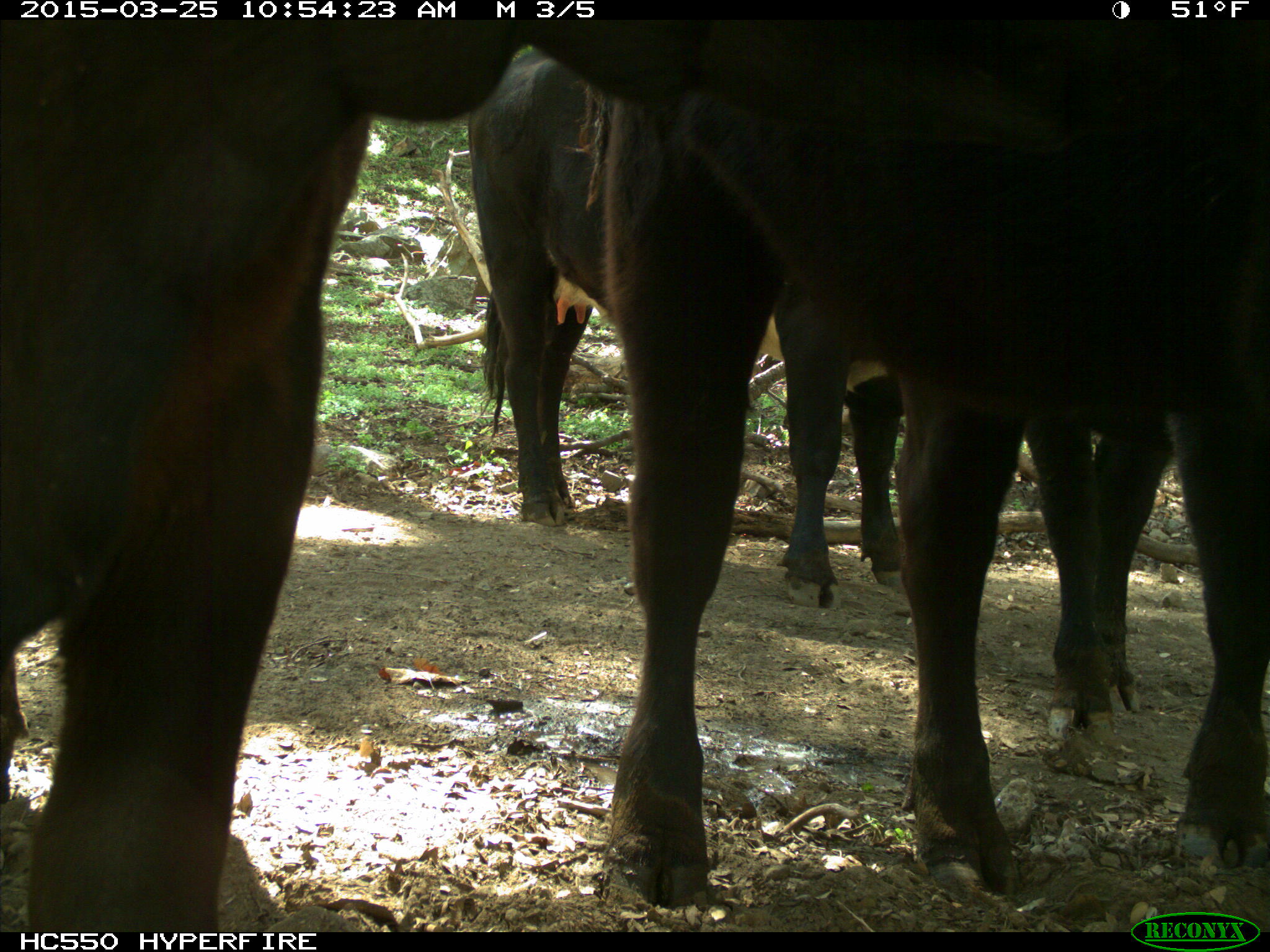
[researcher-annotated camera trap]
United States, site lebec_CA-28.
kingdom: Animalia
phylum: Chordata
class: Mammalia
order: Artiodactyla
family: Bovidae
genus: Bos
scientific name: Bos taurus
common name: domestic cow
Bos taurus (domestic cow).